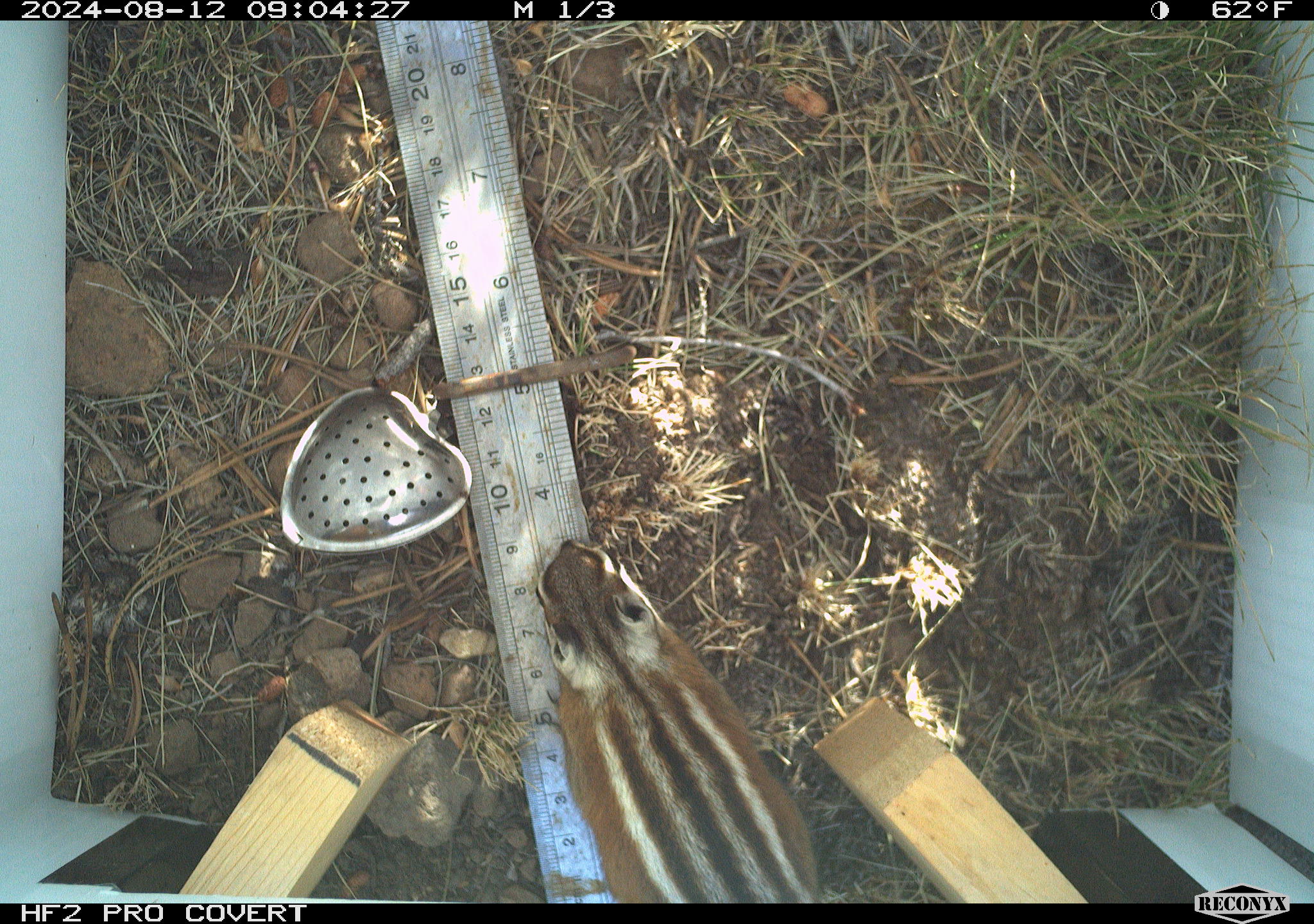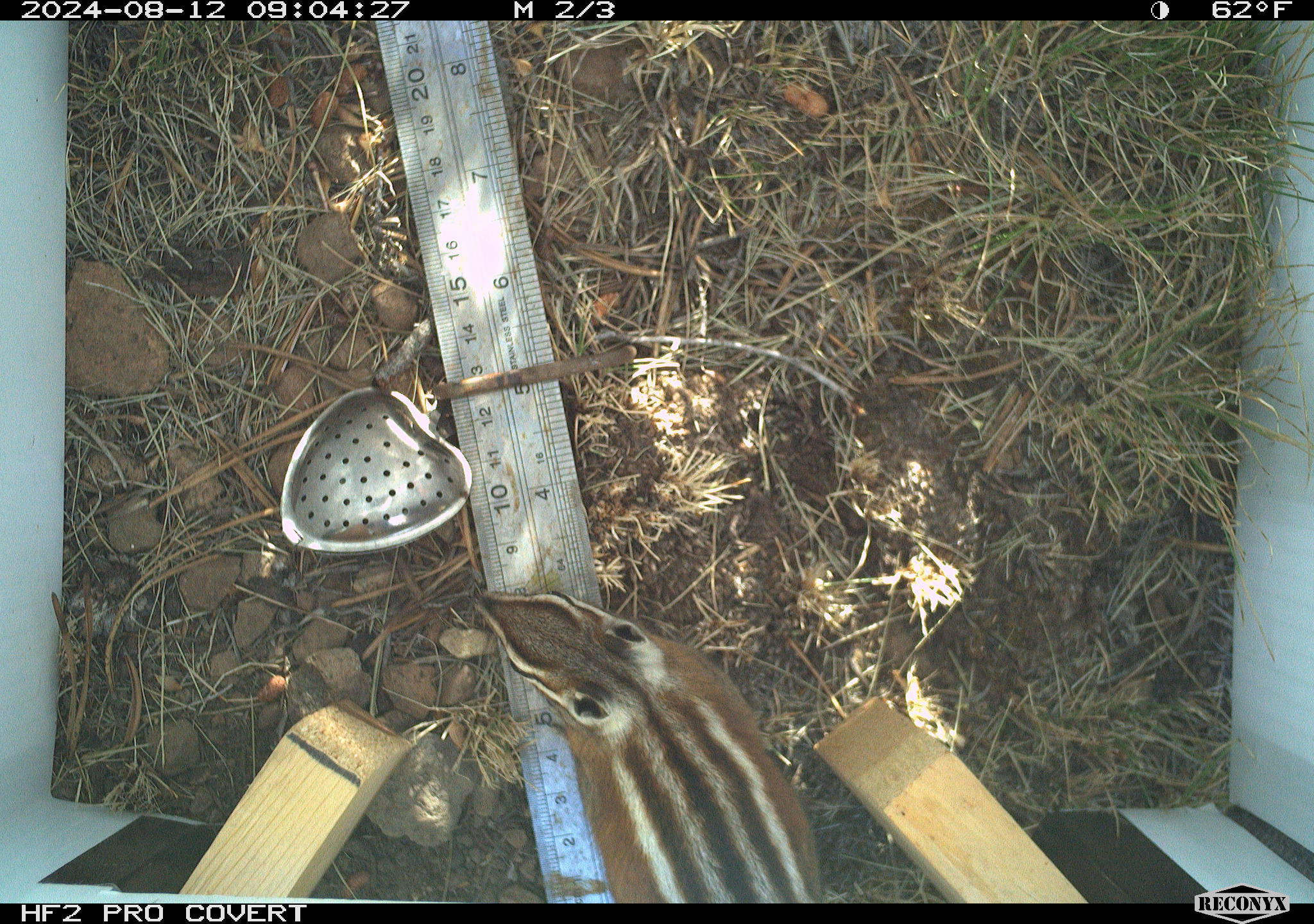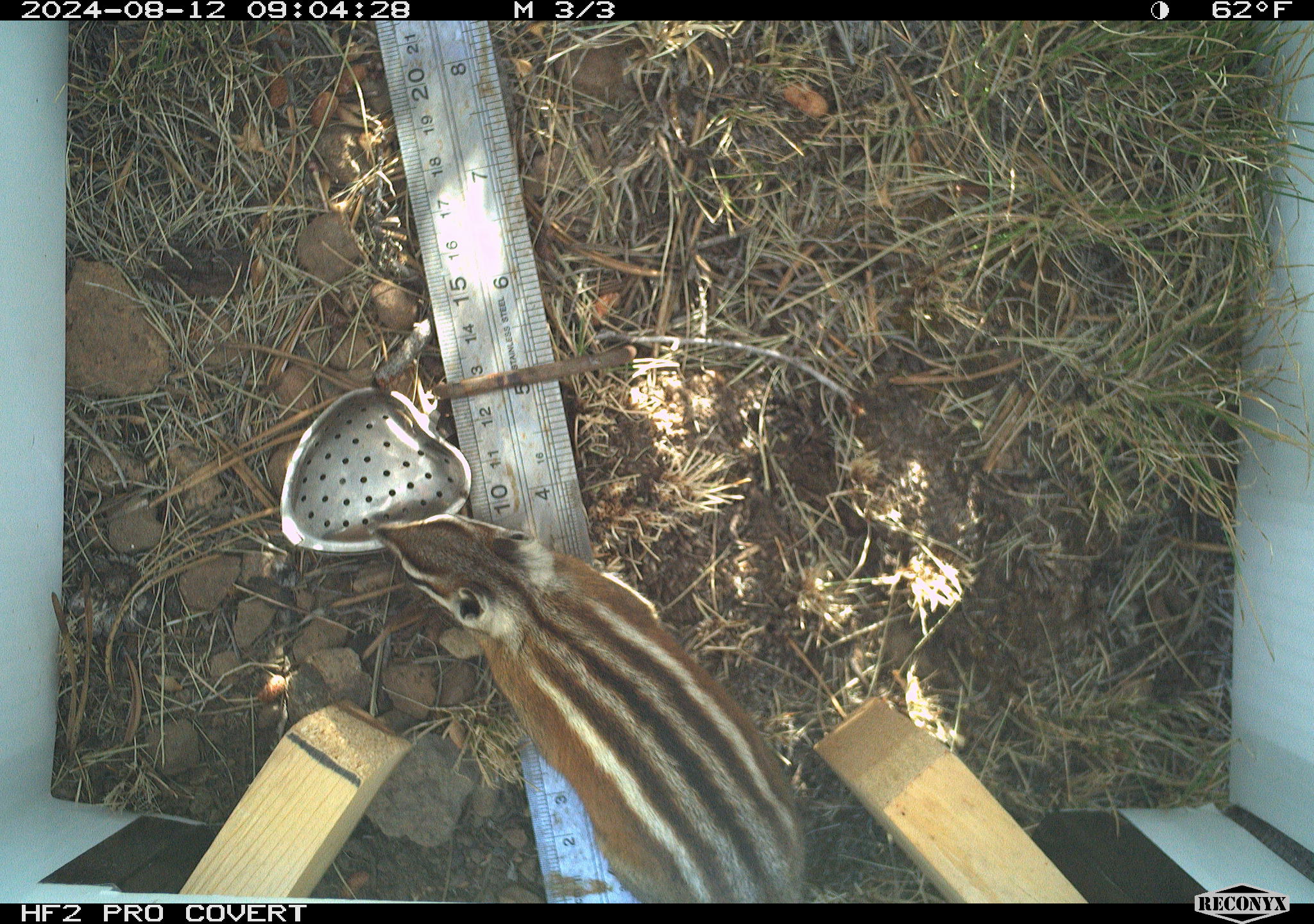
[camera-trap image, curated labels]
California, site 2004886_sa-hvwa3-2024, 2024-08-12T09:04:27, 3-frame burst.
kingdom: Animalia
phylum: Chordata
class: Mammalia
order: Rodentia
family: Sciuridae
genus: Neotamias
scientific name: Neotamias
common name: western chipmunks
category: neotamias species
Neotamias species (western chipmunks) (Neotamias).